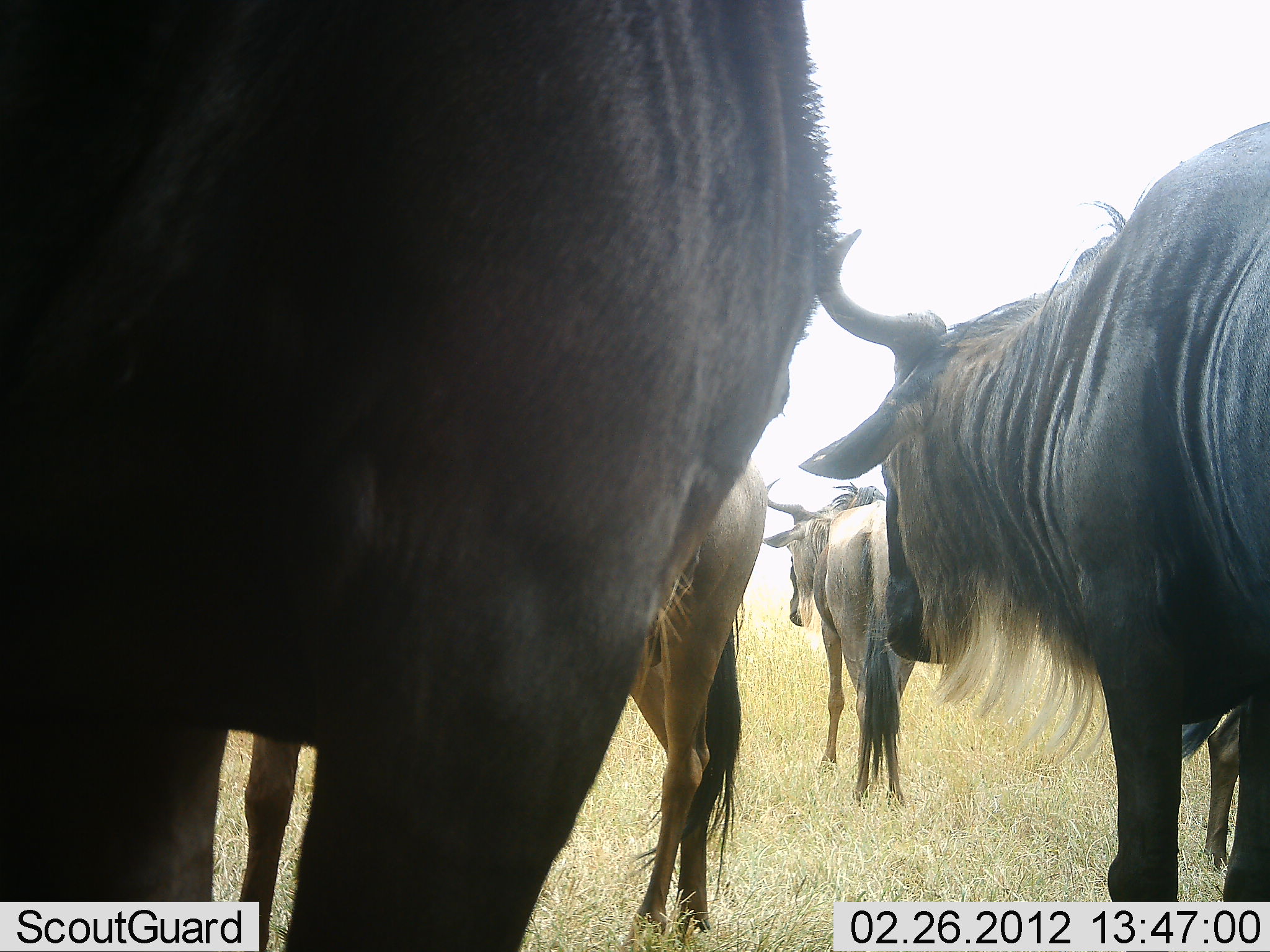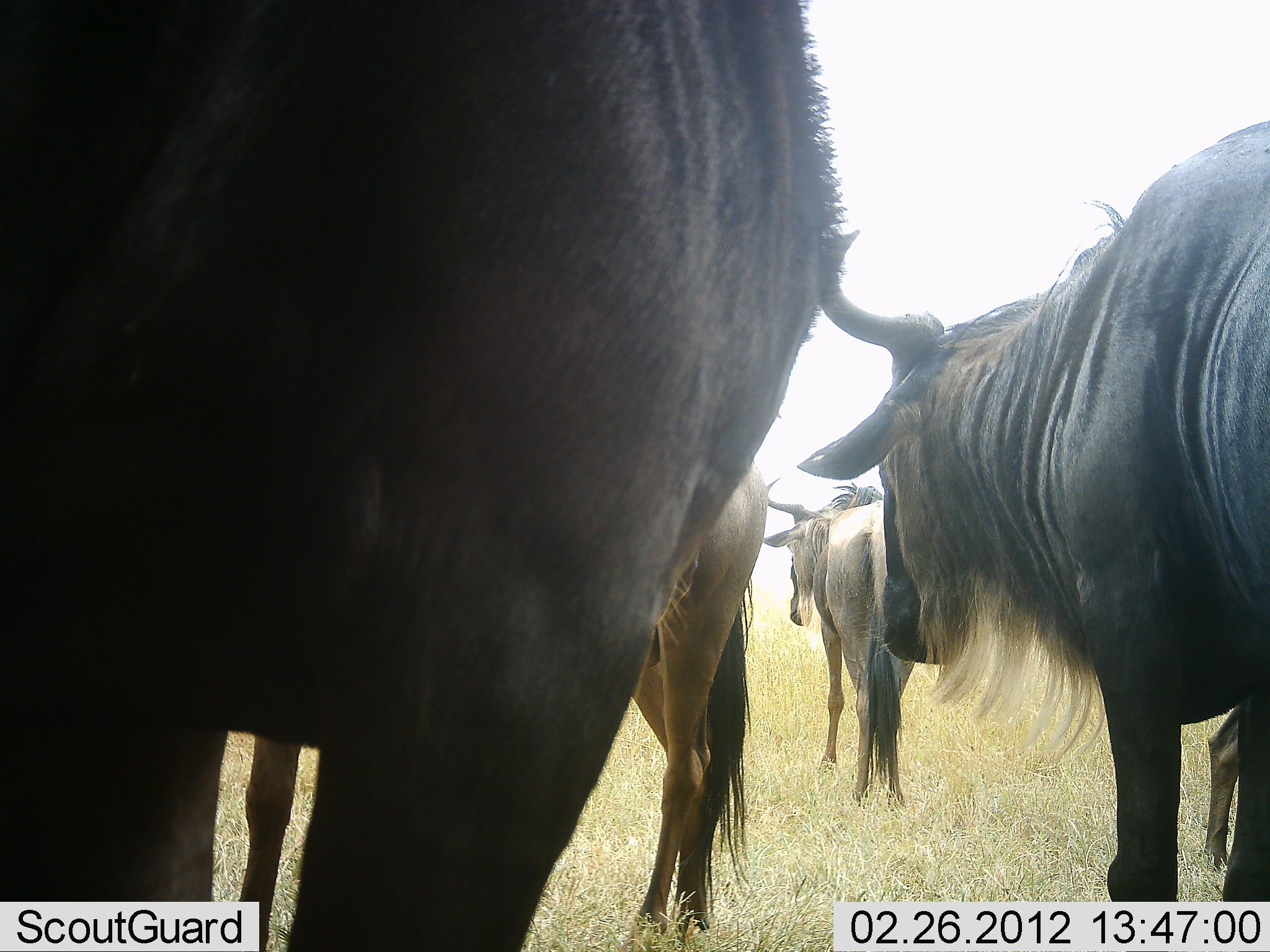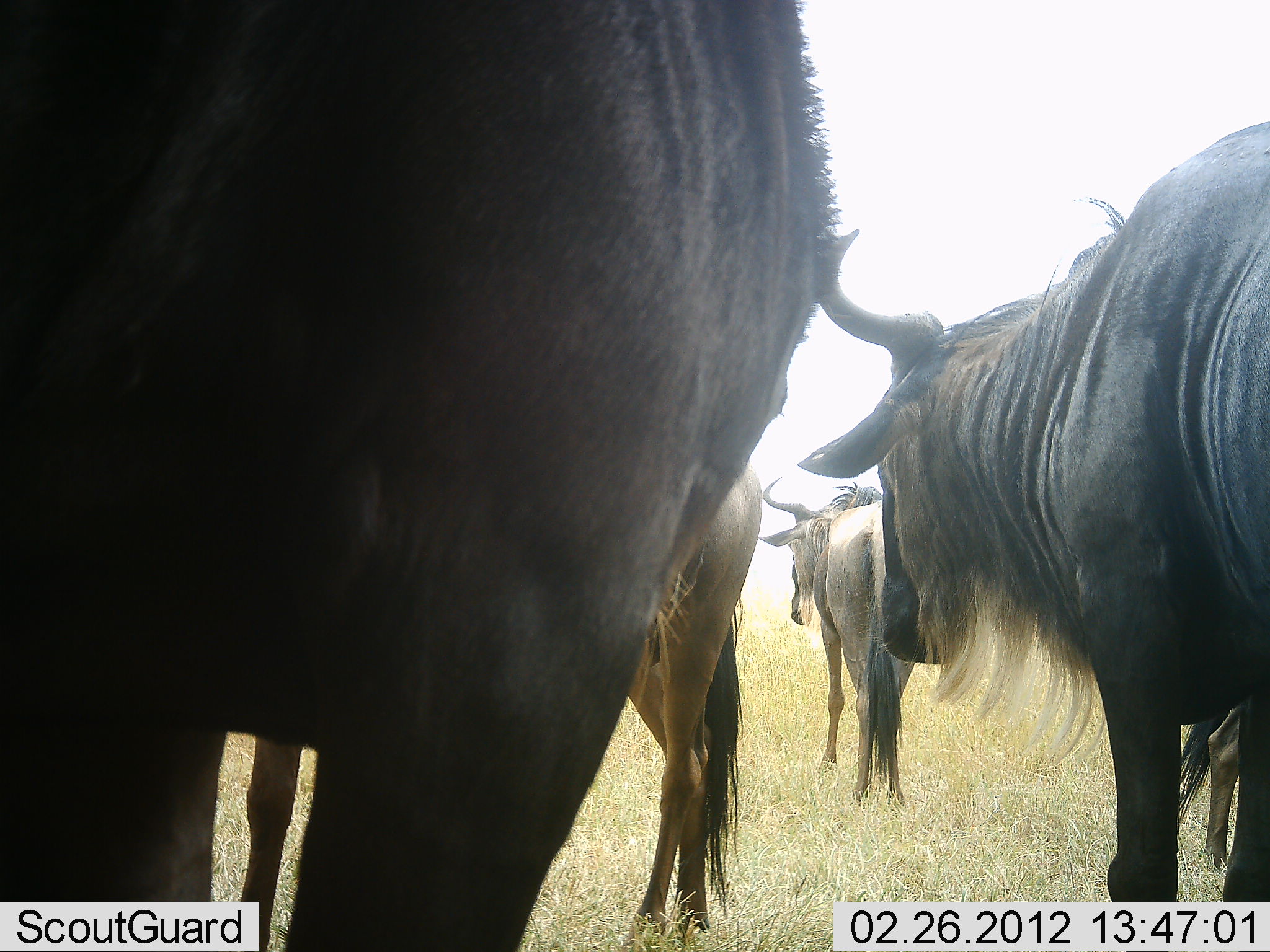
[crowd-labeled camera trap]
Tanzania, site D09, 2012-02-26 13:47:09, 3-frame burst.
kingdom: Animalia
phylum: Chordata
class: Mammalia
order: Artiodactyla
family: Bovidae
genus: Connochaetes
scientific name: Connochaetes taurinus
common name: blue wildebeest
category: wildebeest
Wildebeest (blue wildebeest) (Connochaetes taurinus), count 5. Behavior (volunteer vote fractions): standing 100%, resting 0%, moving 0%, interacting 0%. Young present (vote fraction): 14%. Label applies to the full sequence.